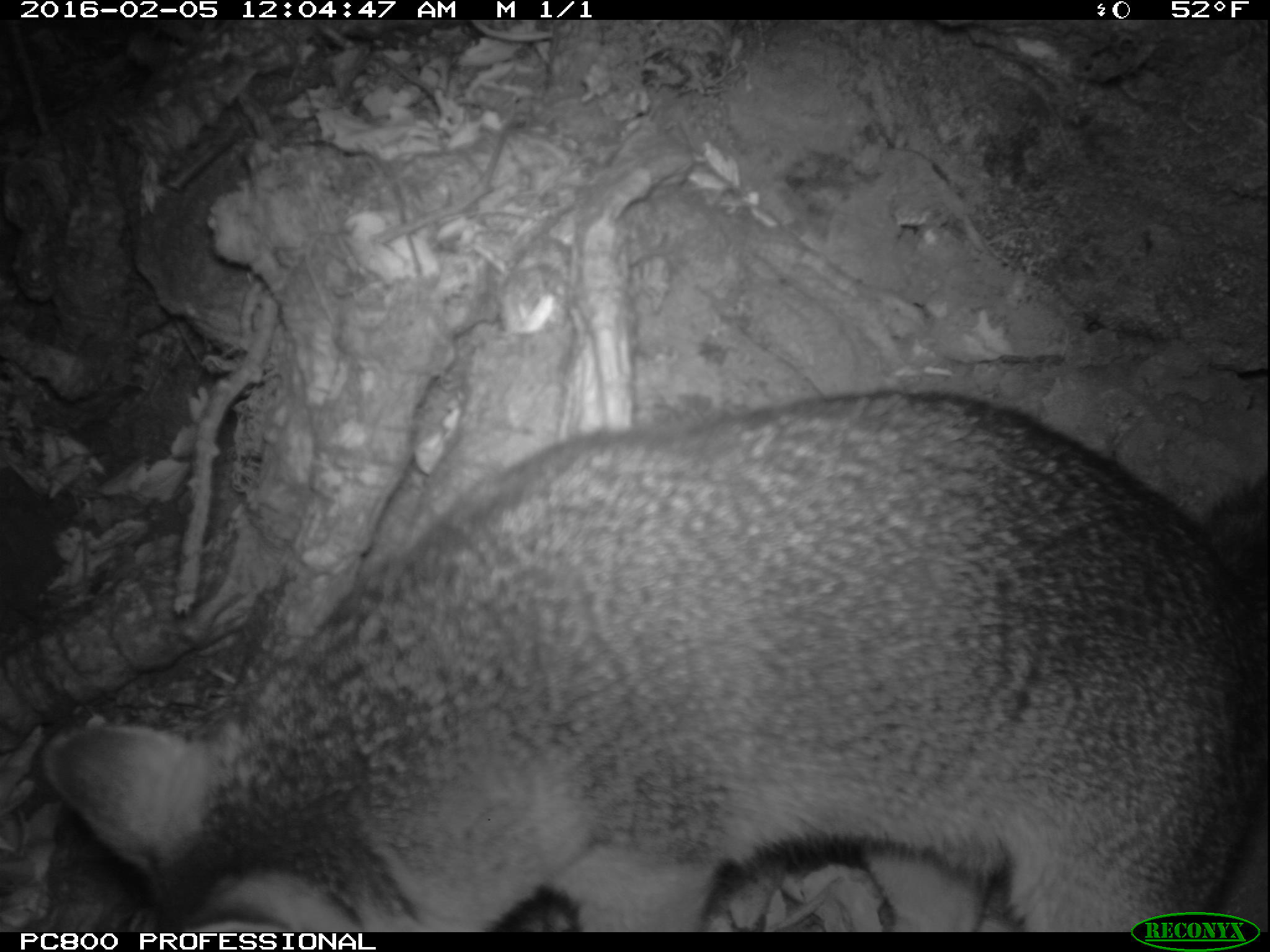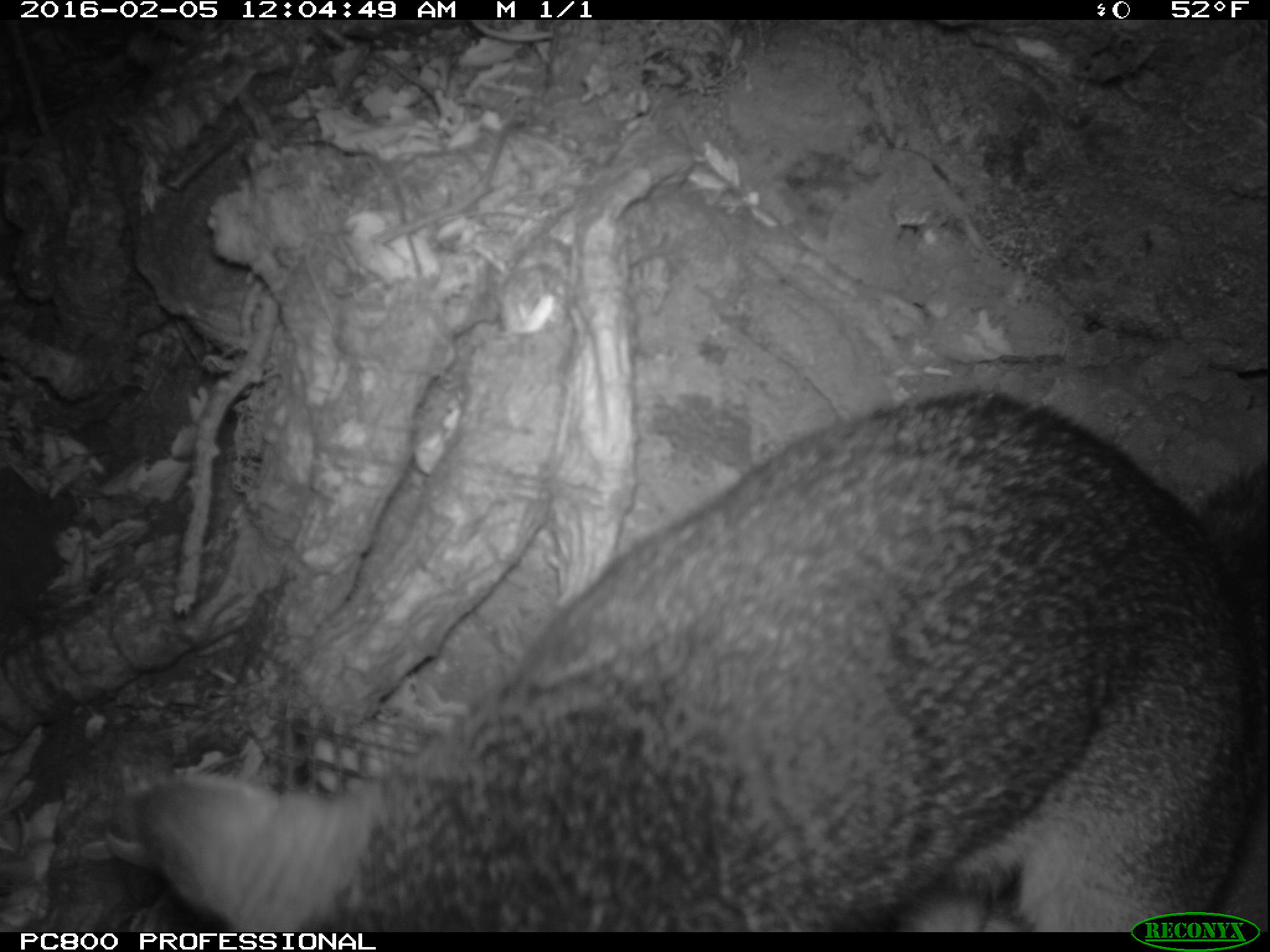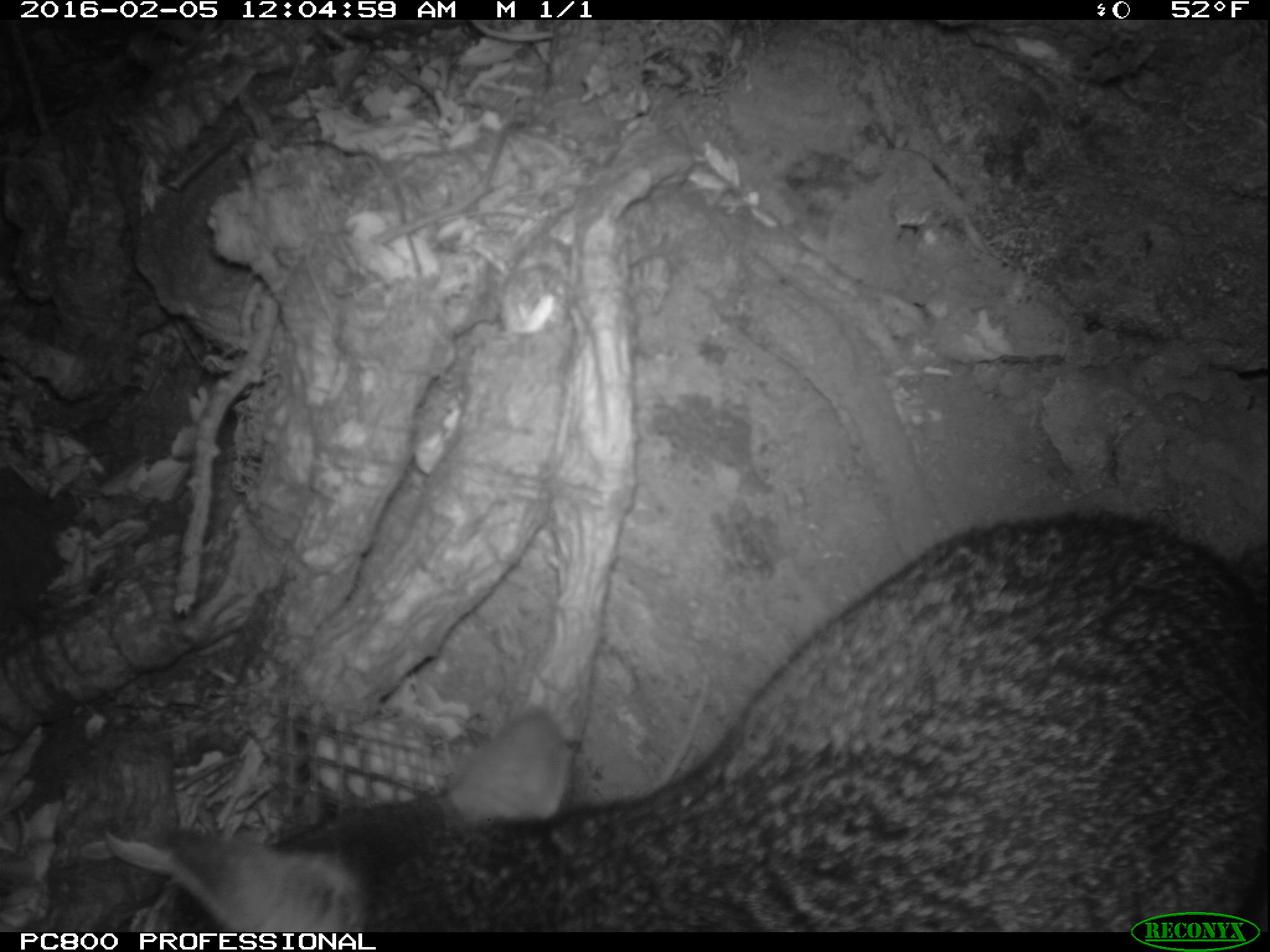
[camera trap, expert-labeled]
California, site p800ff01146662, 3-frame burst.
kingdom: Animalia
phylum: Chordata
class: Mammalia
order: Carnivora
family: Canidae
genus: Urocyon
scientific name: Urocyon littoralis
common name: island fox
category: fox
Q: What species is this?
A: Fox (island fox) (Urocyon littoralis).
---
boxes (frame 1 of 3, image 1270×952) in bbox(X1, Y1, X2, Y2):
fox: bbox(38, 389, 1269, 930)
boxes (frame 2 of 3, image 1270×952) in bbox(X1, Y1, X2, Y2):
fox: bbox(127, 389, 1268, 932)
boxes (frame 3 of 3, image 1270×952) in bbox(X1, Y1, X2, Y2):
fox: bbox(105, 509, 1269, 932)